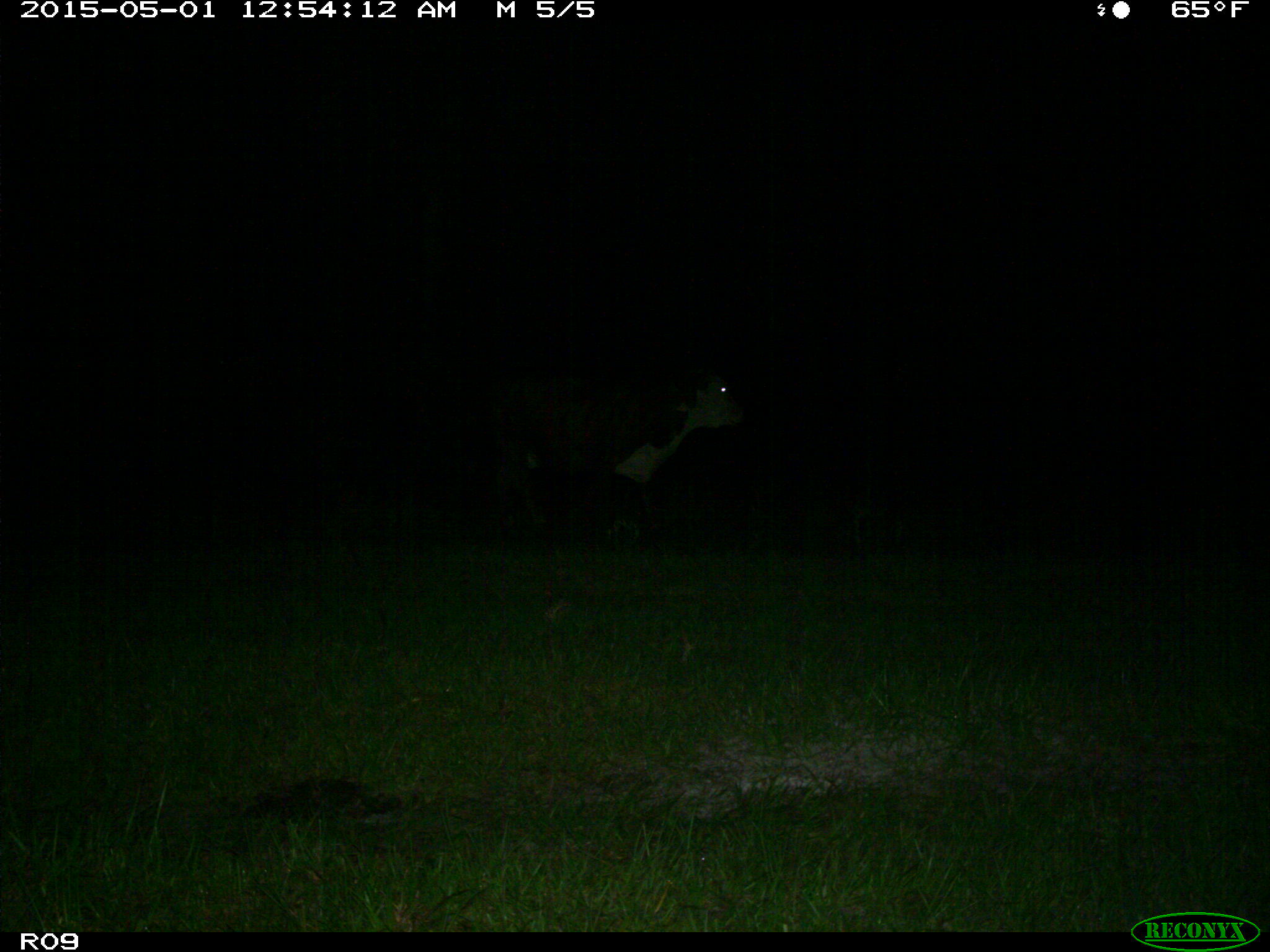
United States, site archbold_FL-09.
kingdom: Animalia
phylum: Chordata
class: Mammalia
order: Artiodactyla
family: Bovidae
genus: Bos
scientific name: Bos taurus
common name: domestic cow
Bos taurus (domestic cow).